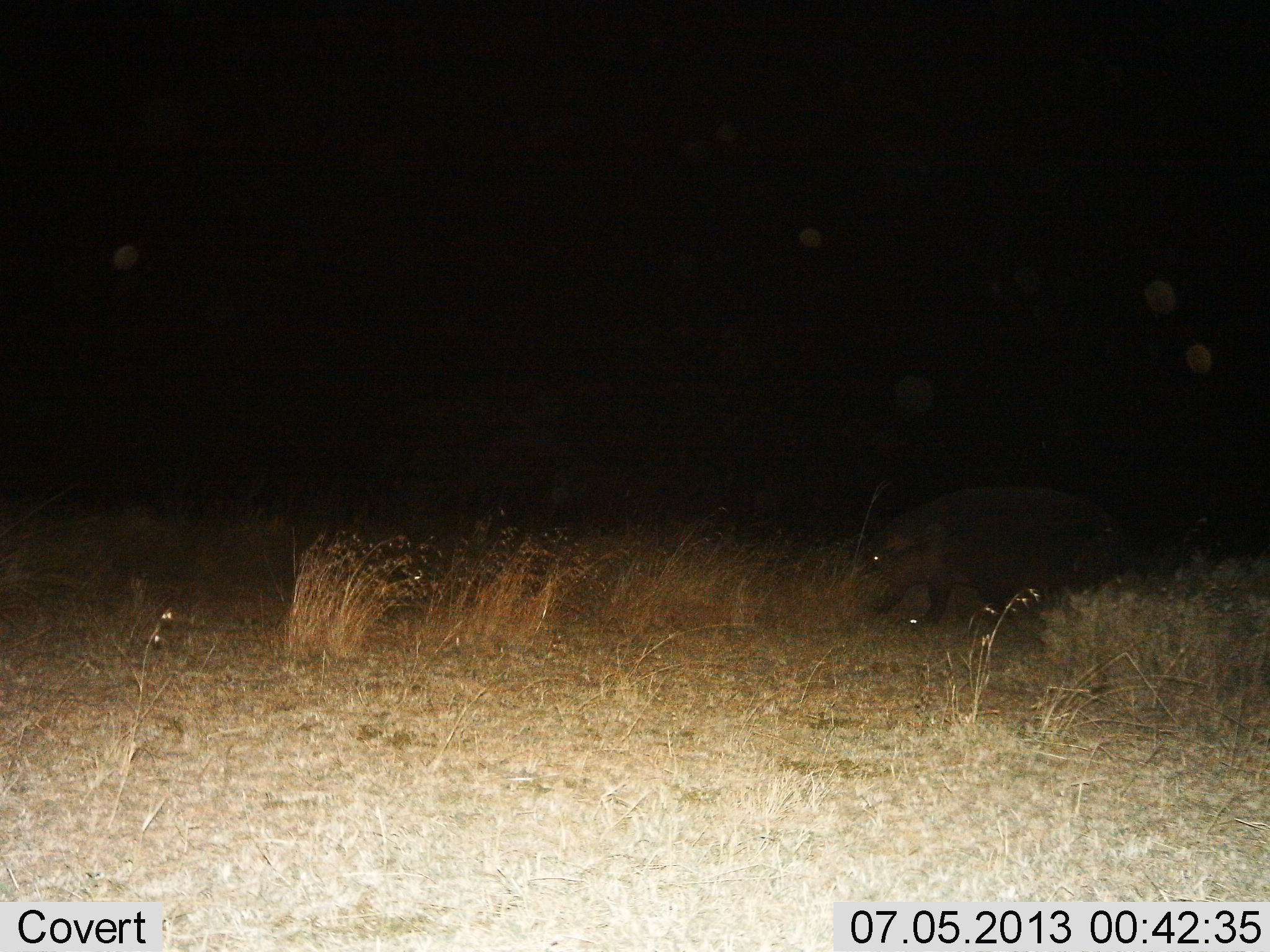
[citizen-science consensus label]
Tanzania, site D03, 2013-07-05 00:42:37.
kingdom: Animalia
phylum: Chordata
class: Mammalia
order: Artiodactyla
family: Hippopotamidae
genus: Hippopotamus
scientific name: Hippopotamus amphibius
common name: hippopotamus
Hippopotamus (Hippopotamus amphibius), count 1. Behavior (volunteer vote fractions): standing 29%, resting 7%, moving 57%, interacting 0%. Young present (vote fraction): 0%. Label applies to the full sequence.